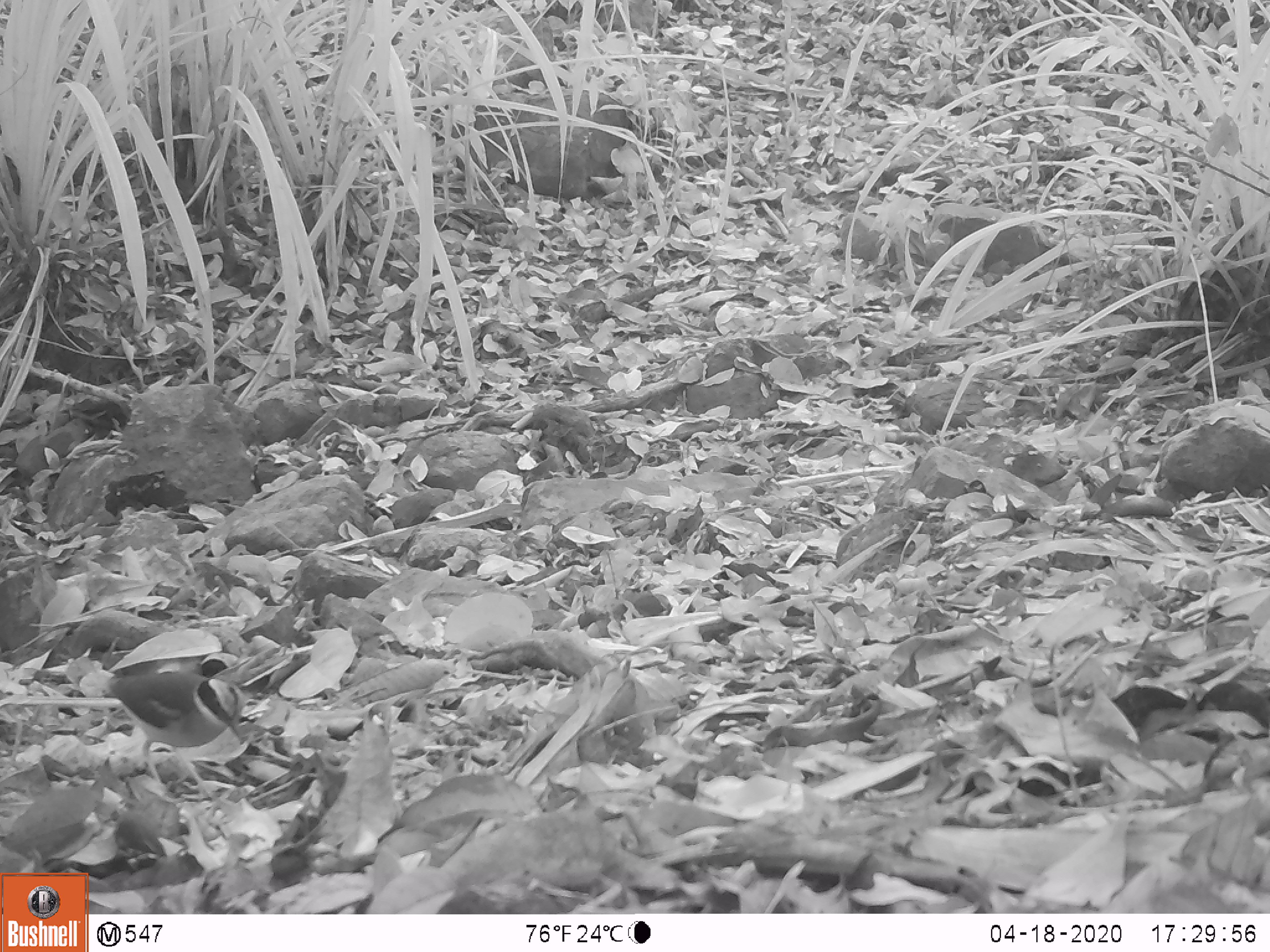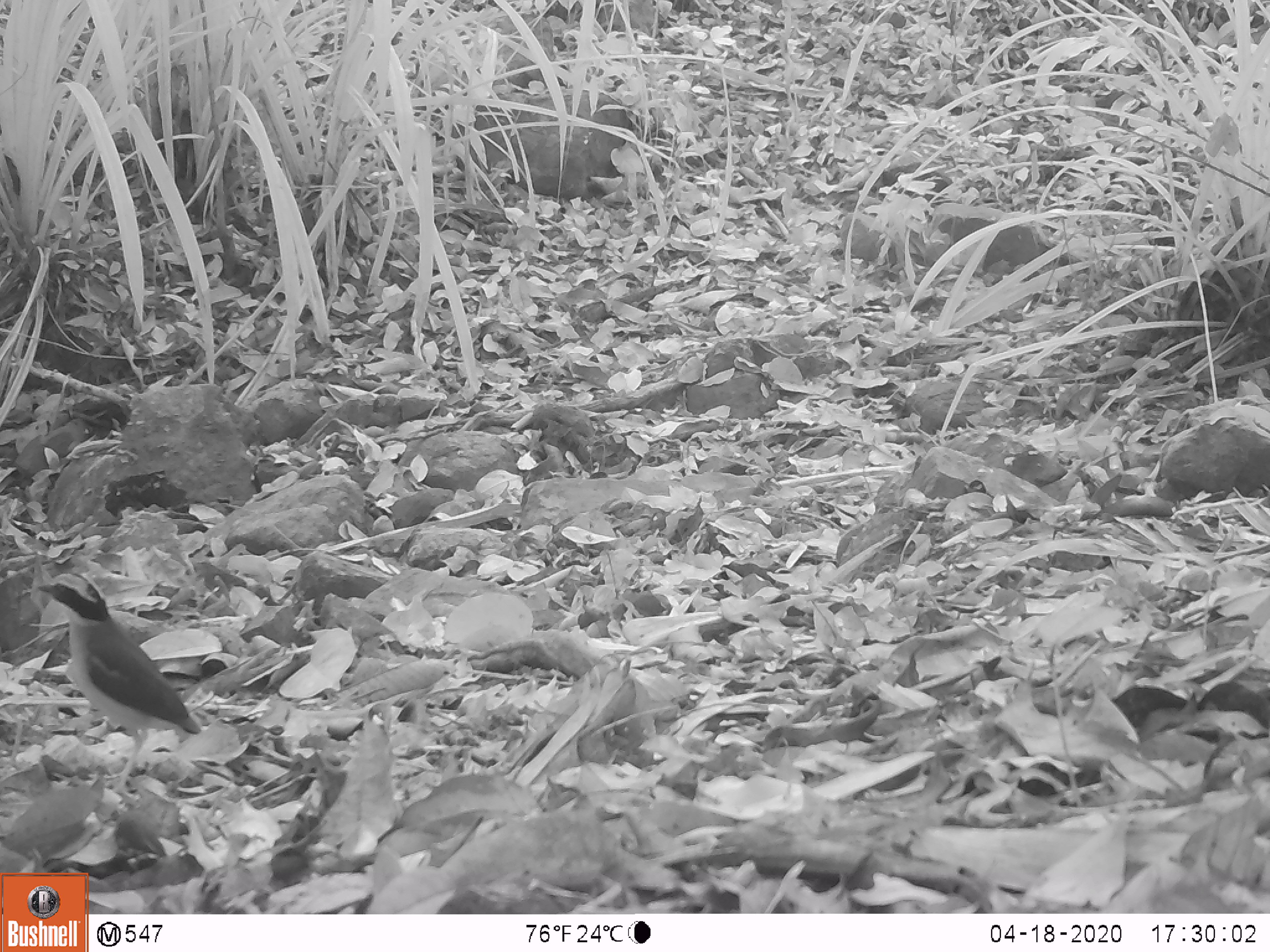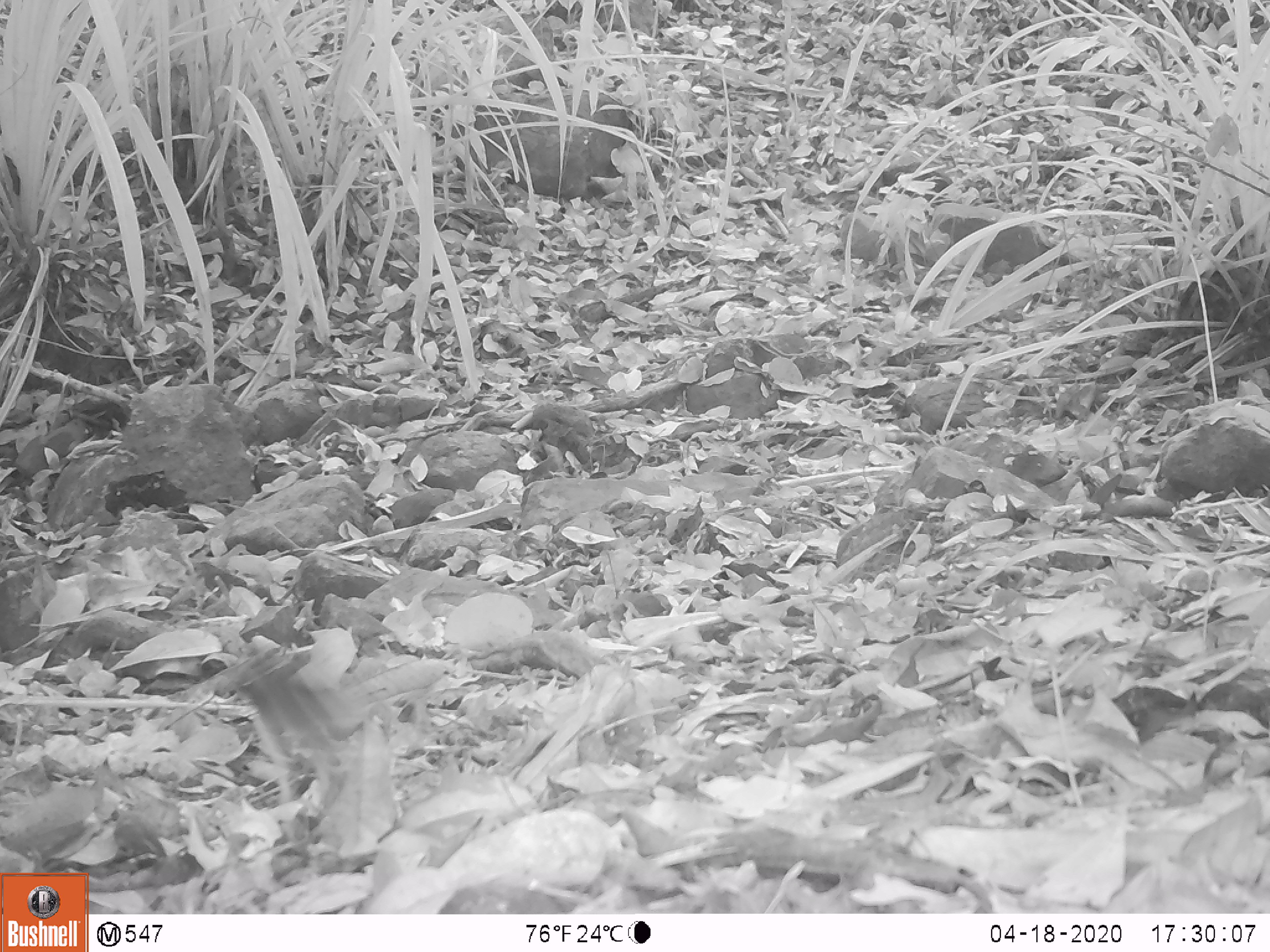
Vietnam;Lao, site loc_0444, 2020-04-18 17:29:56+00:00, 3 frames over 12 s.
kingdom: Animalia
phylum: Chordata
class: Aves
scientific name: Aves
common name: bird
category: unidentified bird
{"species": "unidentified bird (bird) (Aves)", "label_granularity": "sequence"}